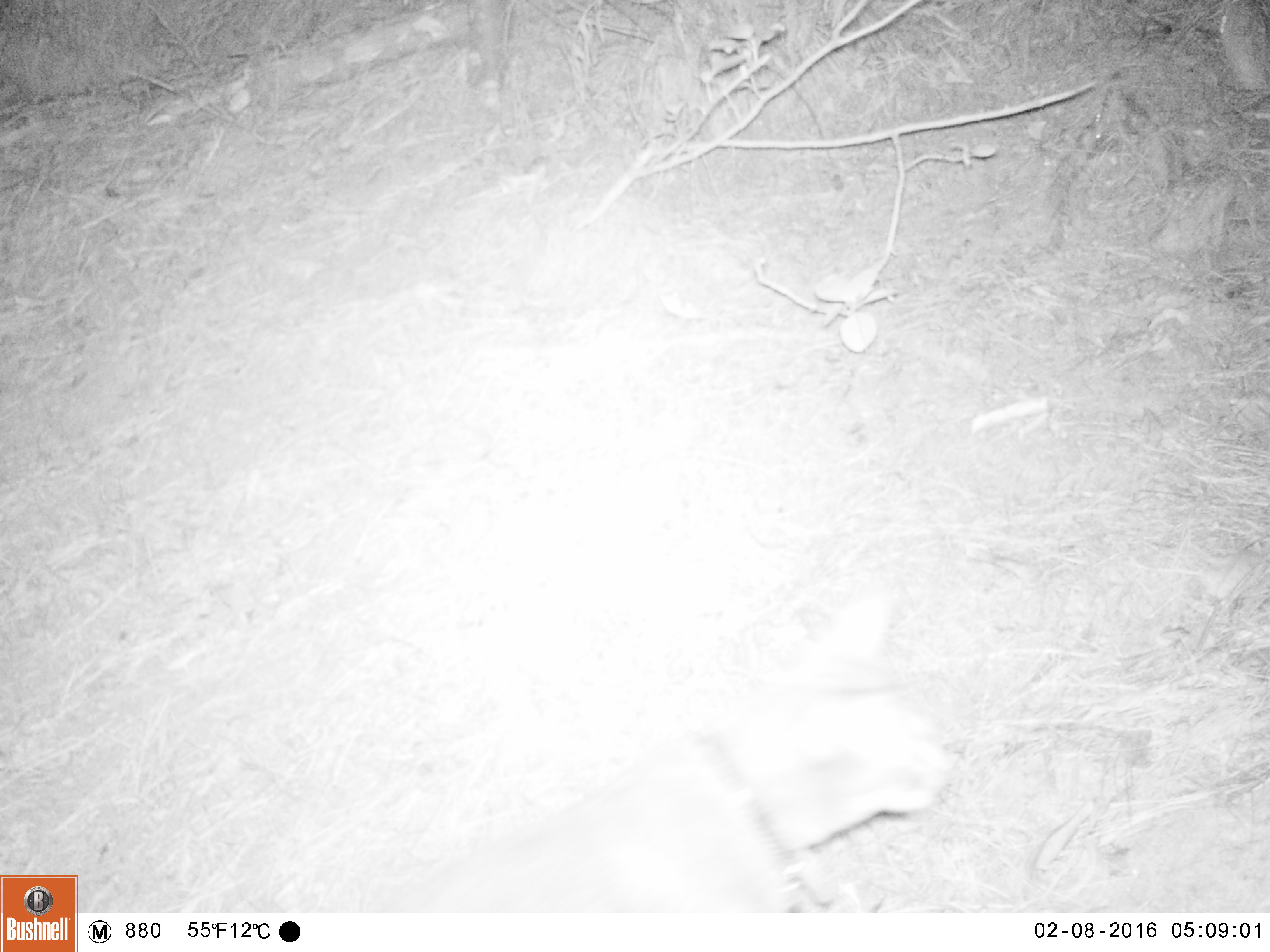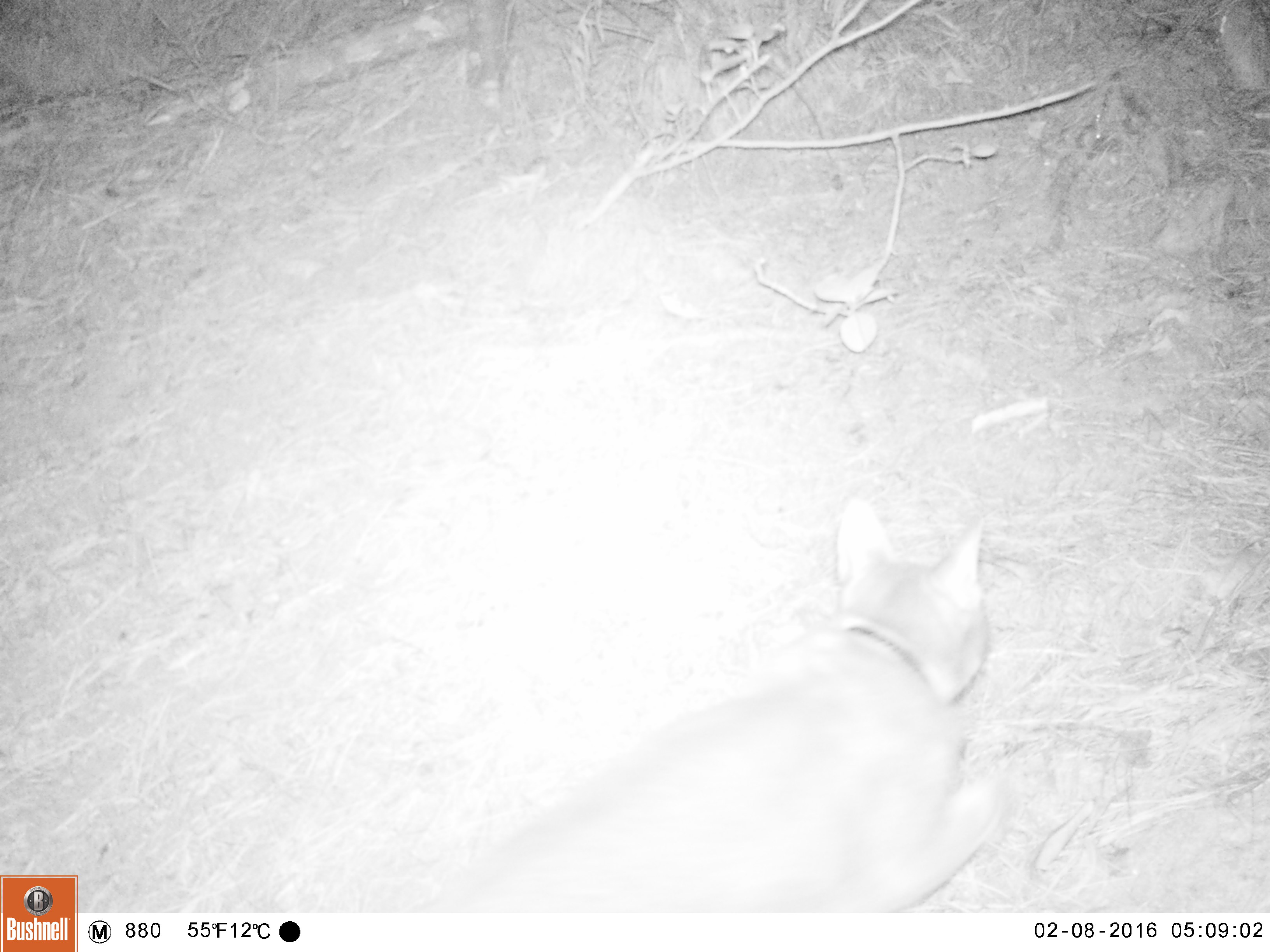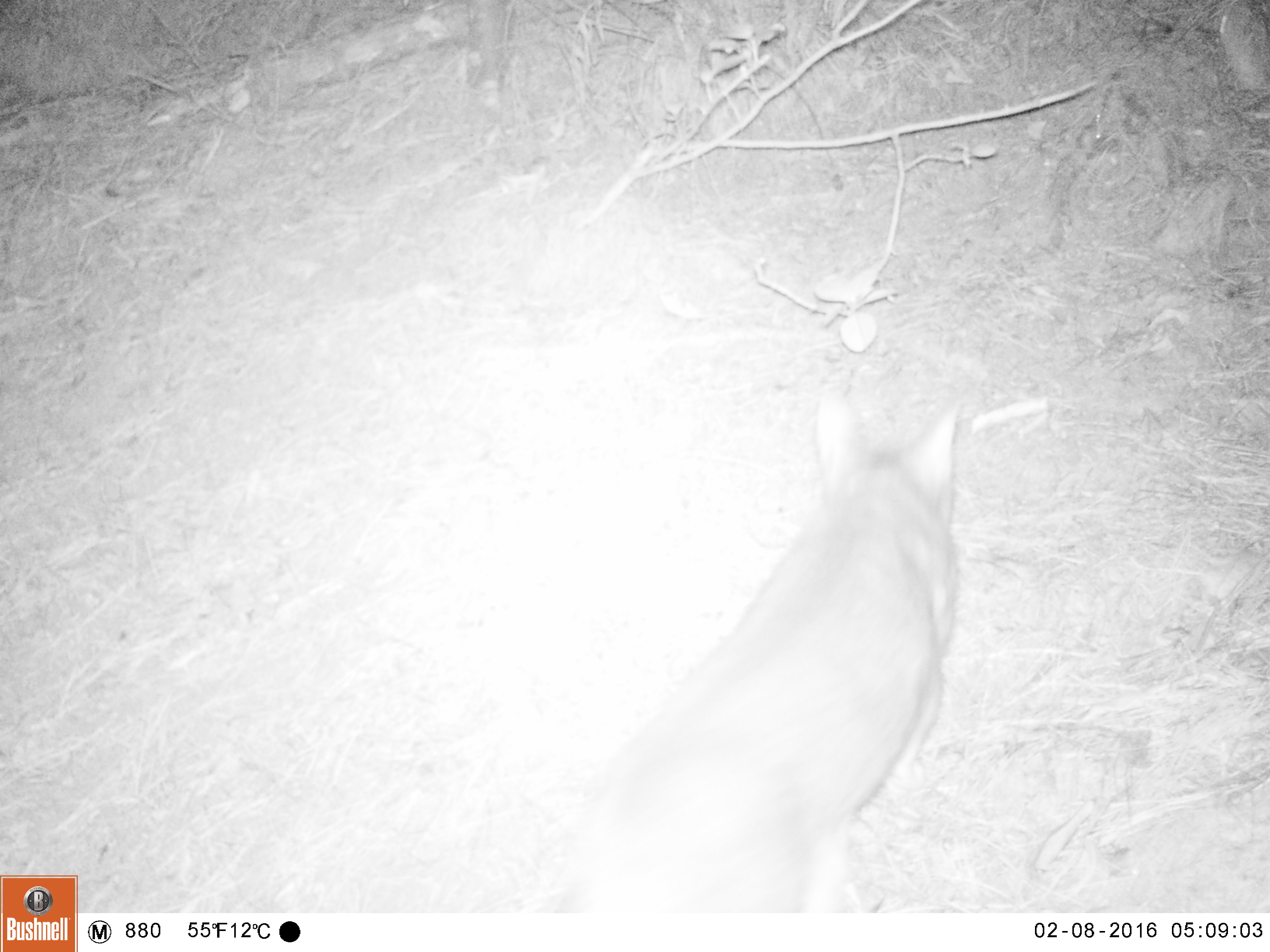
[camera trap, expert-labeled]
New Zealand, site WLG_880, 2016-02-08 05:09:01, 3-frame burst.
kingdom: Animalia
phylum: Chordata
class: Mammalia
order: Carnivora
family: Felidae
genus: Felis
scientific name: Felis catus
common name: domestic cat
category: cat